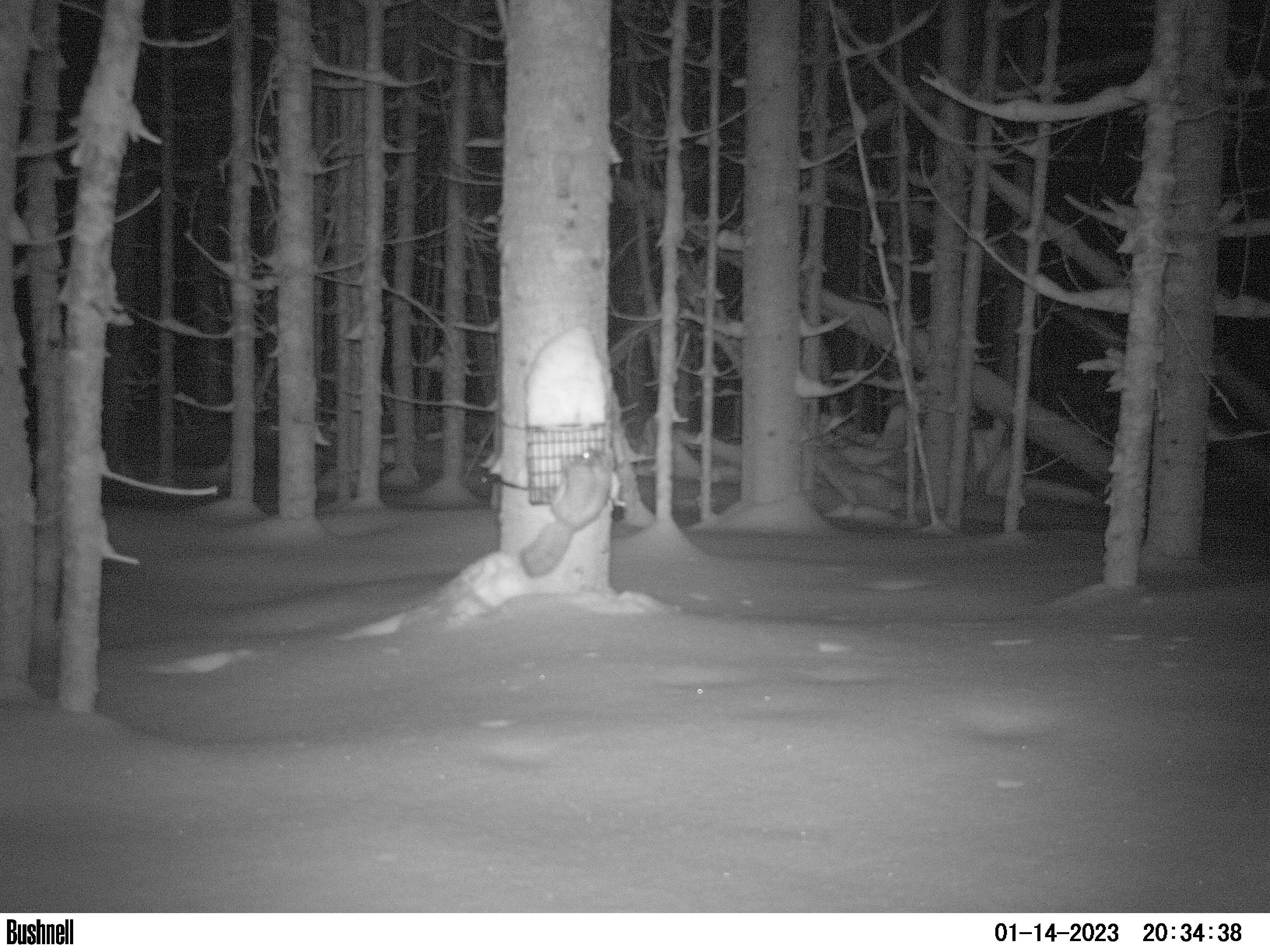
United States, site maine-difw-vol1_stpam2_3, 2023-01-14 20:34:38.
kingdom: Animalia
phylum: Chordata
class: Mammalia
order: Rodentia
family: Sciuridae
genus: Glaucomys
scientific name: Glaucomys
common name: flying squirrel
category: flying squirrel sp.